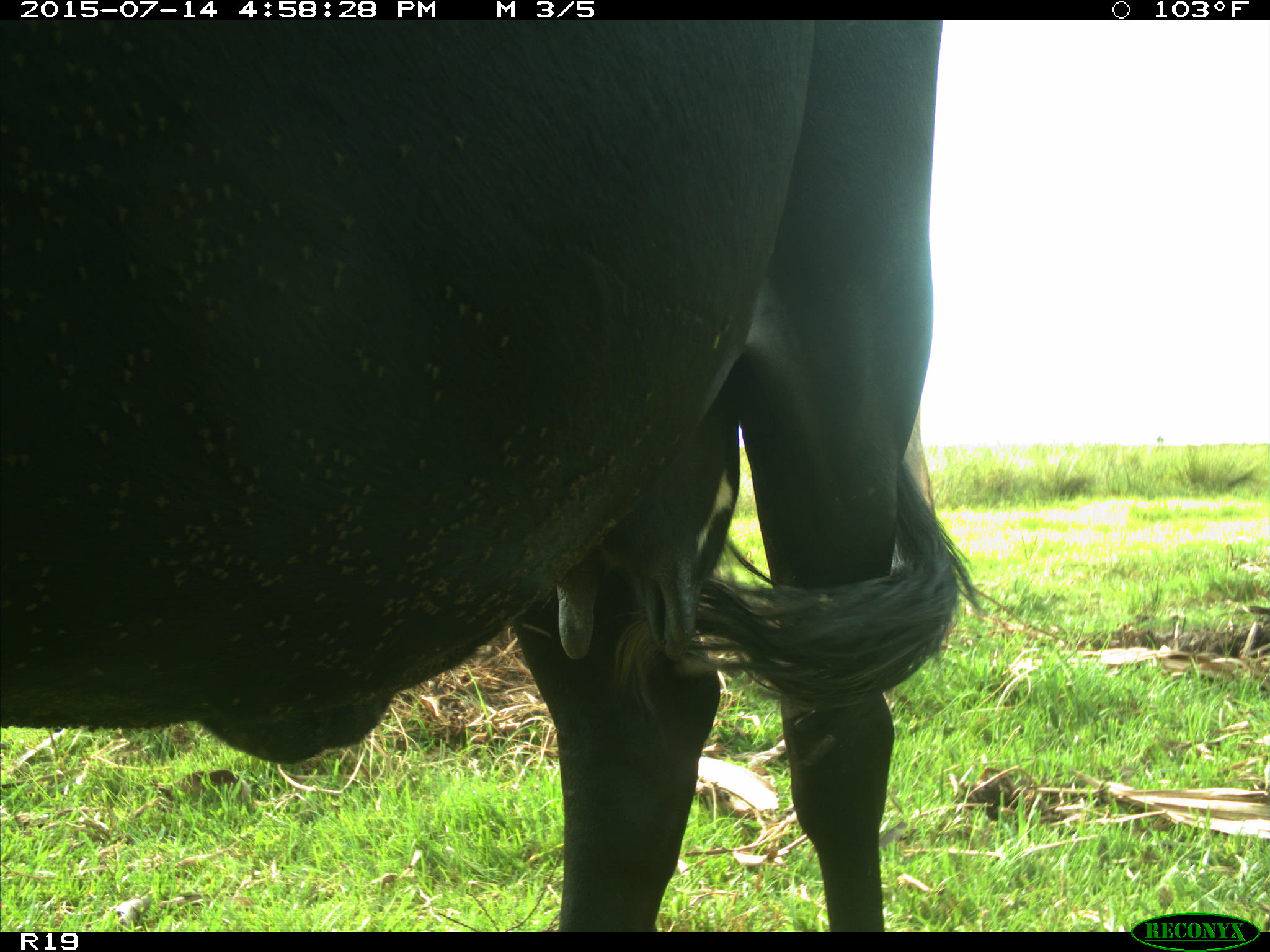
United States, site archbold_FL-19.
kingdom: Animalia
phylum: Chordata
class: Mammalia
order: Artiodactyla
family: Bovidae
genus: Bos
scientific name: Bos taurus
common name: domestic cow